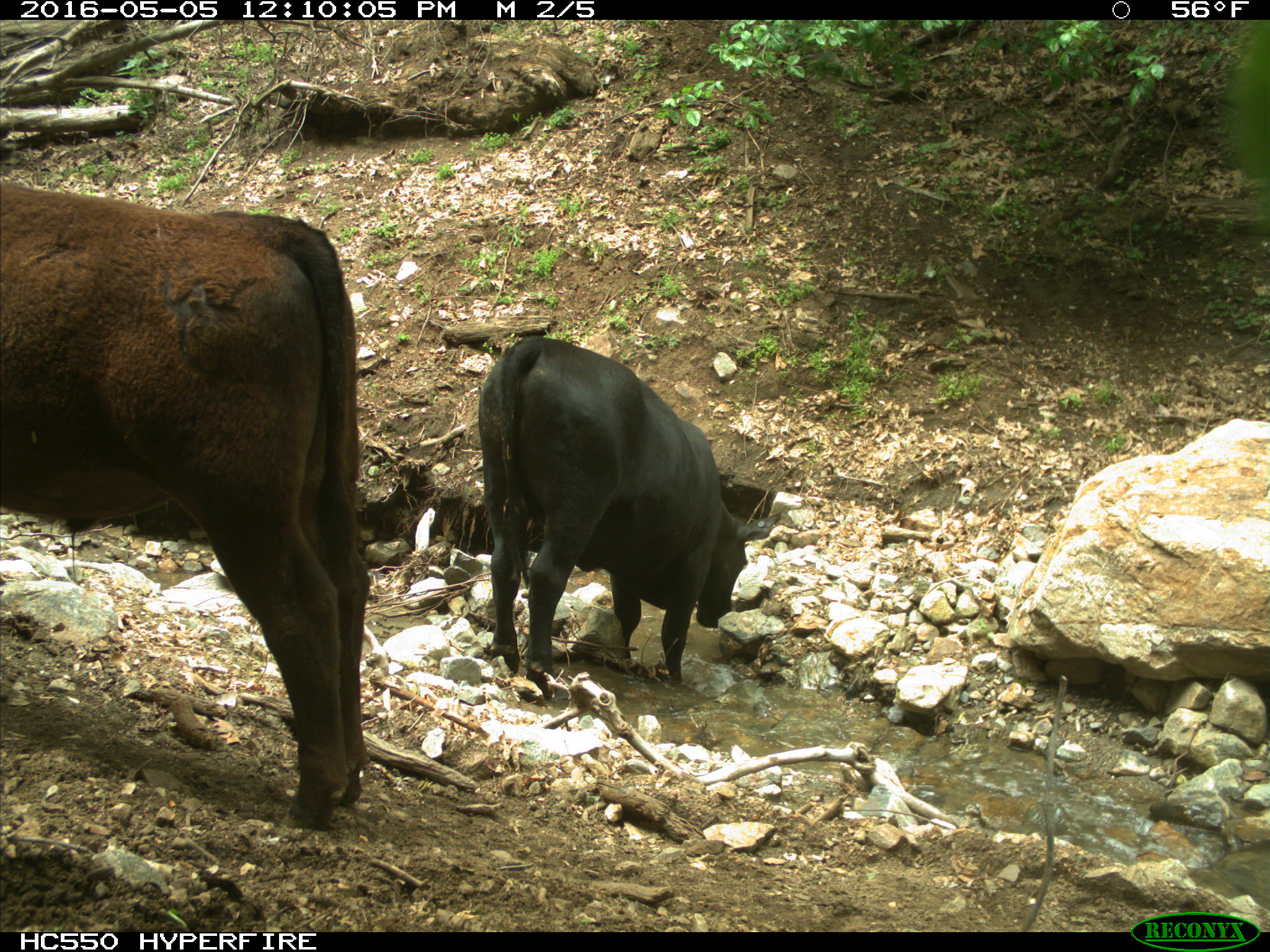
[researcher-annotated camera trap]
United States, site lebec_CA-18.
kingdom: Animalia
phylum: Chordata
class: Mammalia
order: Artiodactyla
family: Bovidae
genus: Bos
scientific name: Bos taurus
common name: domestic cow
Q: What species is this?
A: Bos taurus (domestic cow).